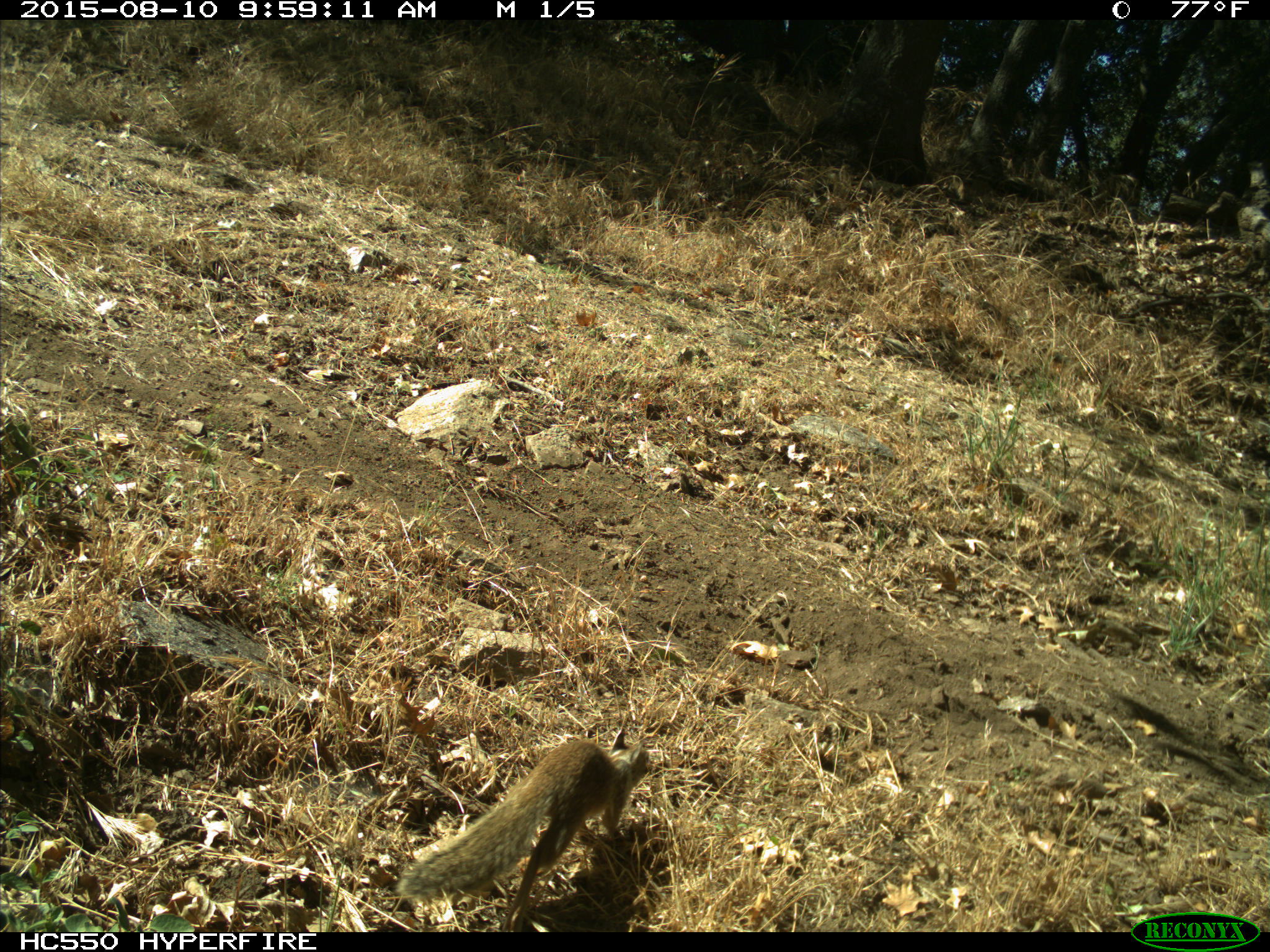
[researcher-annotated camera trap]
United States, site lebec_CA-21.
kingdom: Animalia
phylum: Chordata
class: Mammalia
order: Rodentia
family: Sciuridae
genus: Otospermophilus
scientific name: Otospermophilus beecheyi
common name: california ground squirrel